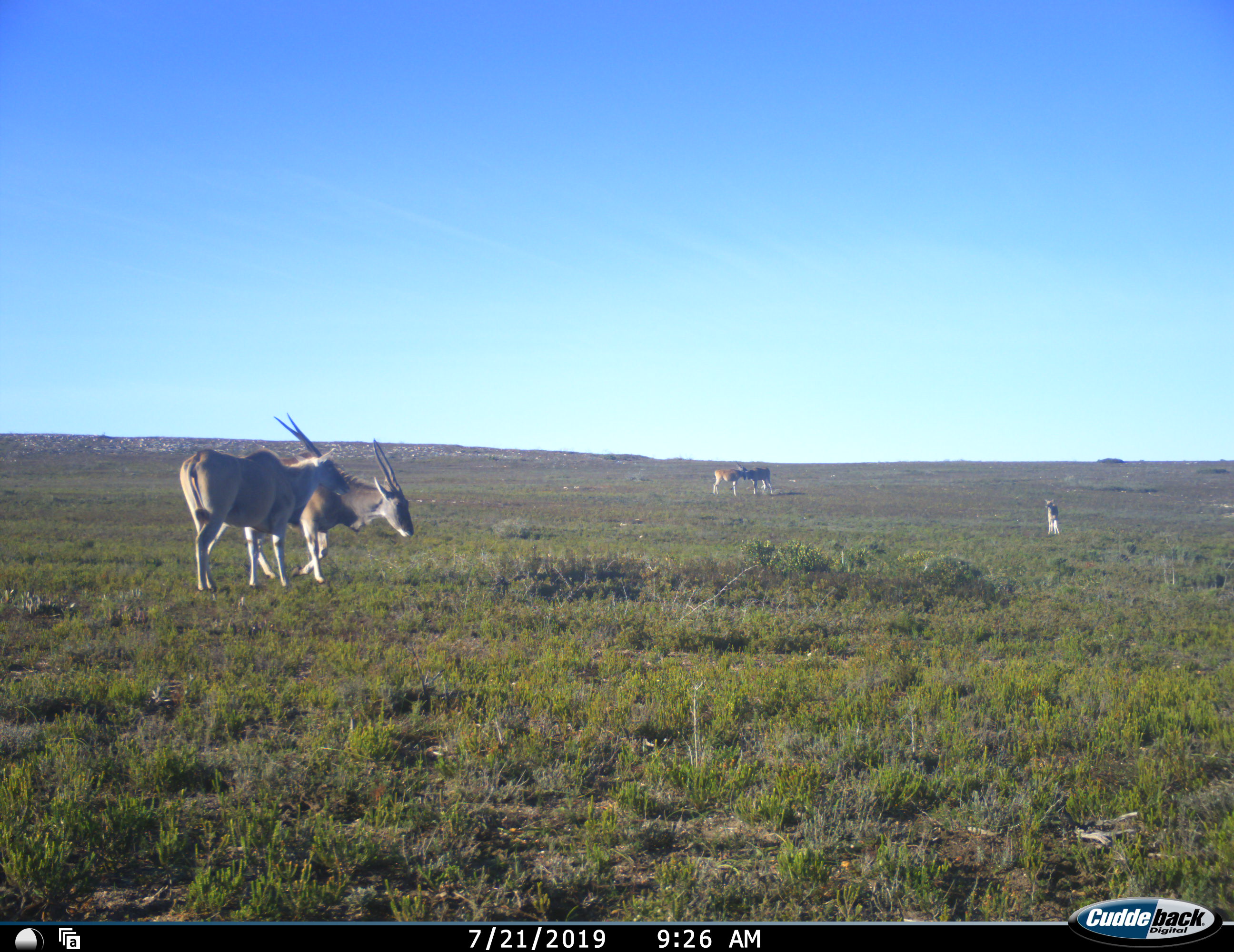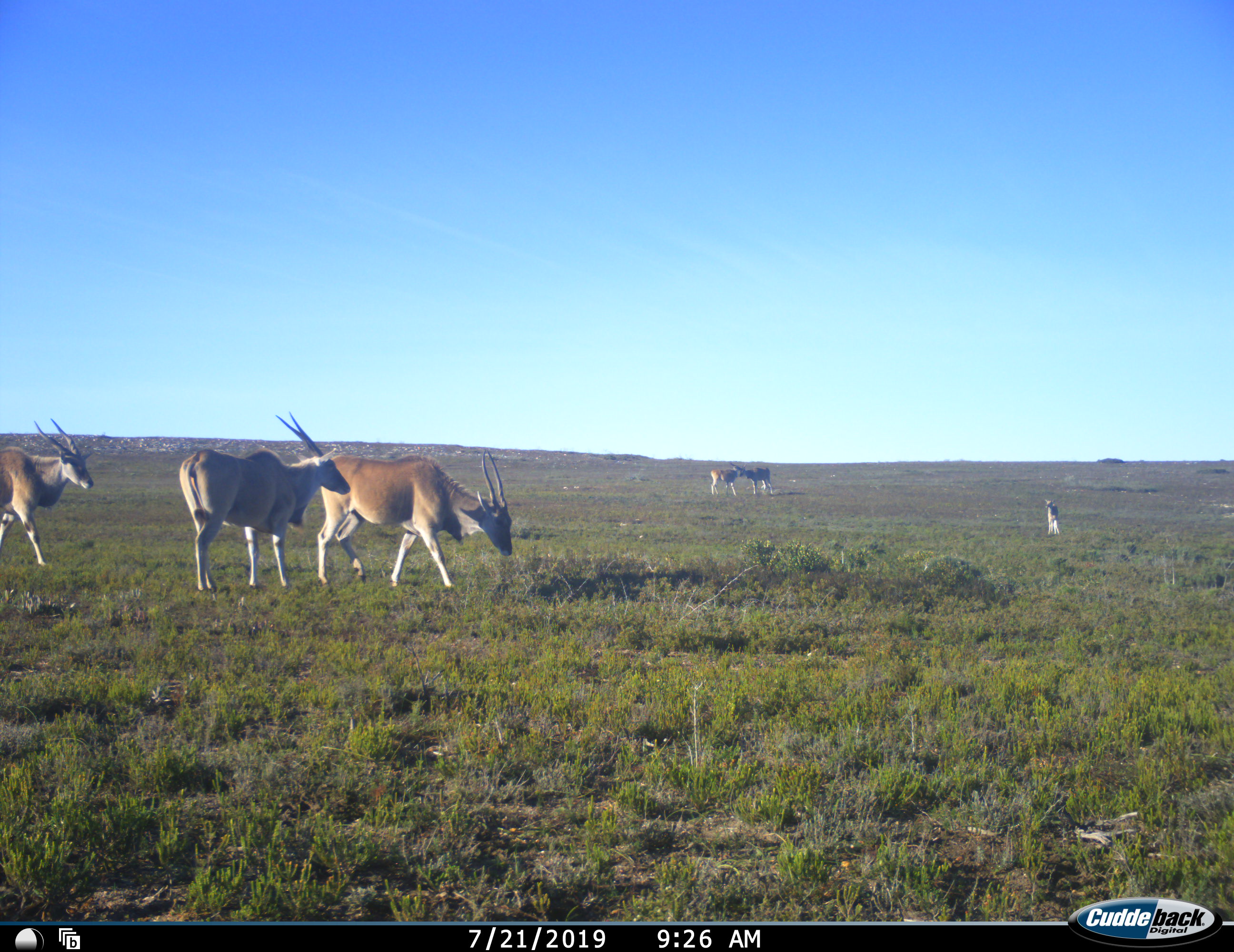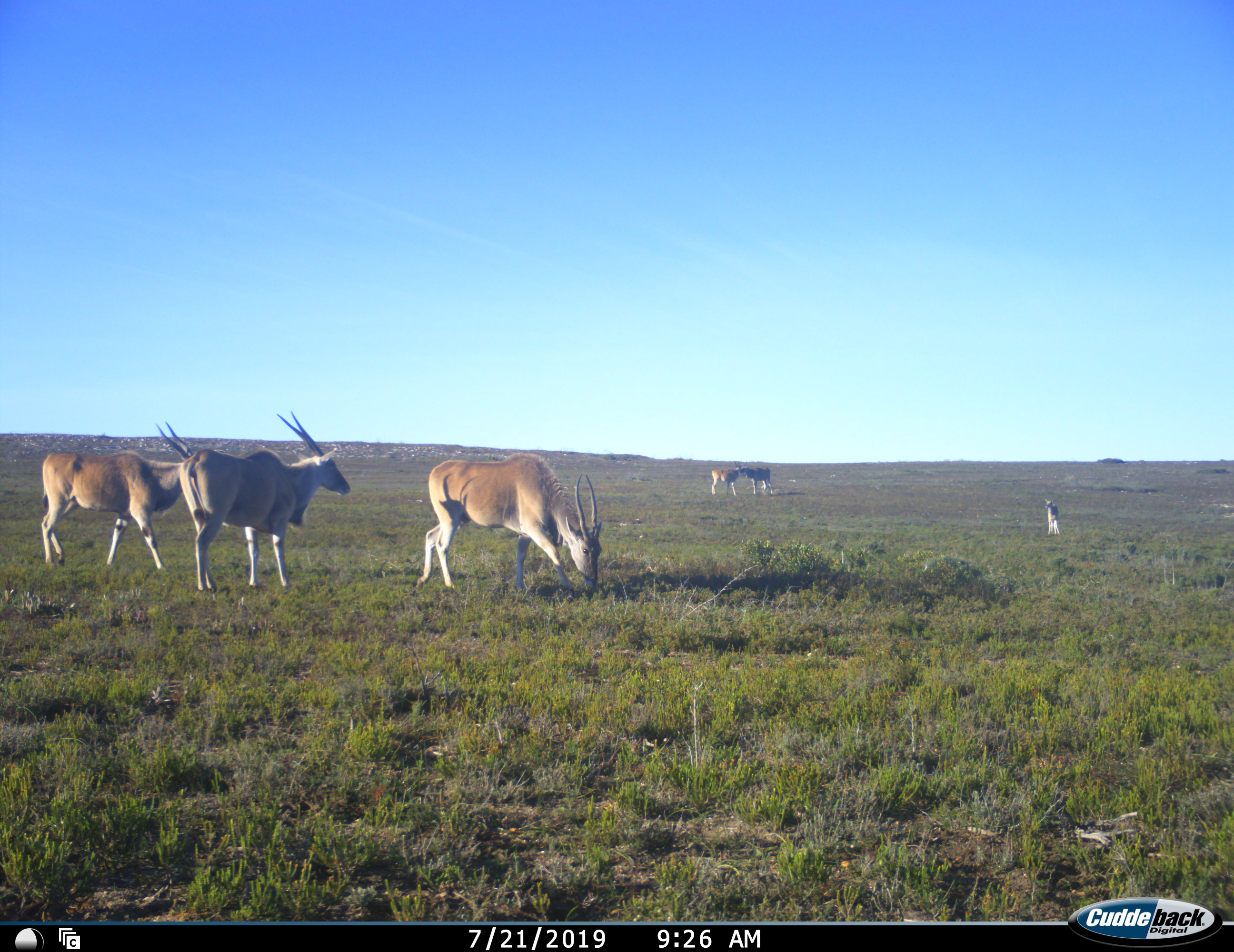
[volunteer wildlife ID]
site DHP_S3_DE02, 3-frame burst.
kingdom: Animalia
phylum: Chordata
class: Mammalia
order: Artiodactyla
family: Bovidae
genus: Tragelaphus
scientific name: Tragelaphus oryx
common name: eland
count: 6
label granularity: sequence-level